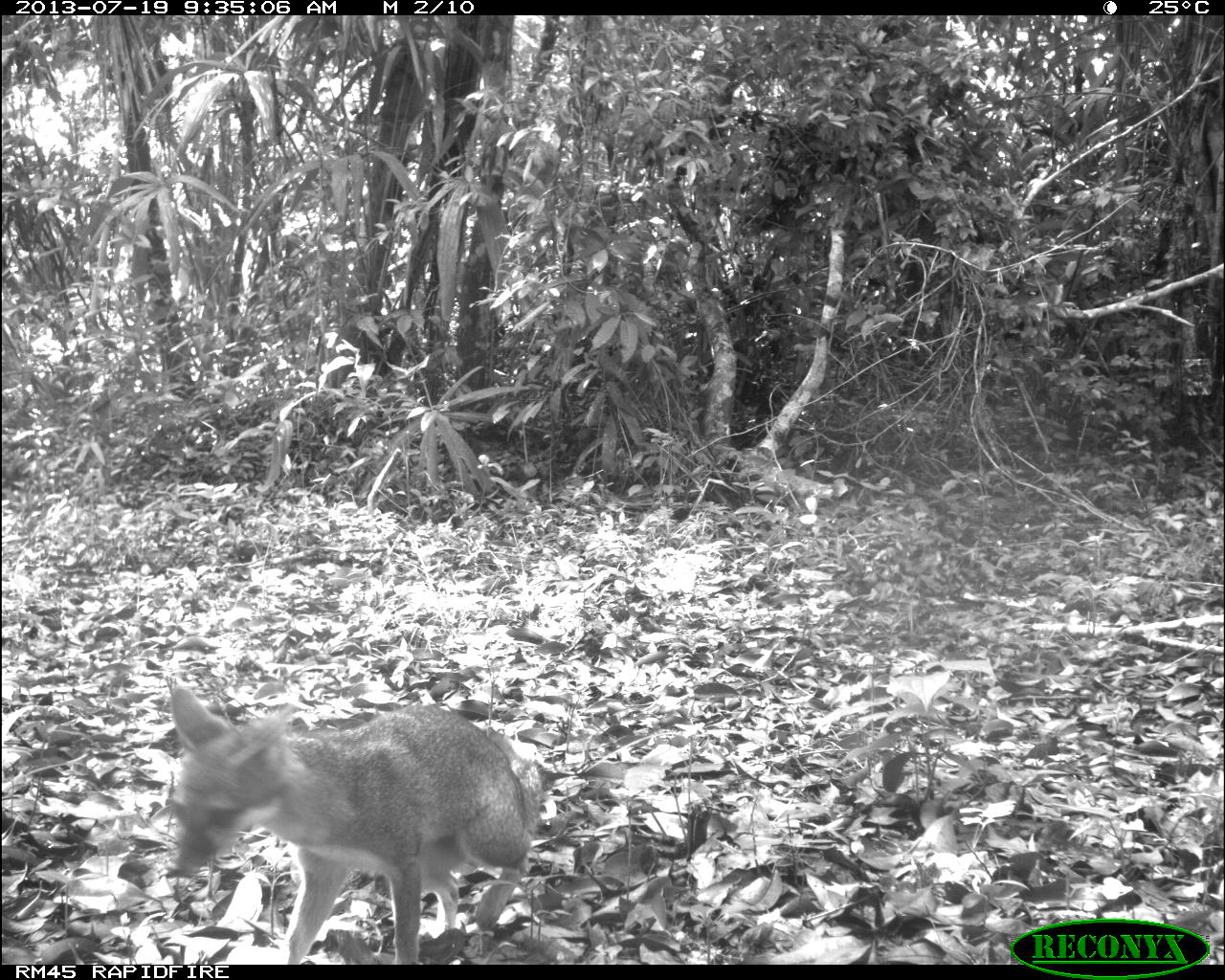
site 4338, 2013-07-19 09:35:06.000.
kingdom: Animalia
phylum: Chordata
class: Mammalia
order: Carnivora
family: Canidae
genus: Urocyon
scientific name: Urocyon cinereoargenteus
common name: gray fox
Urocyon cinereoargenteus (gray fox), count 1.